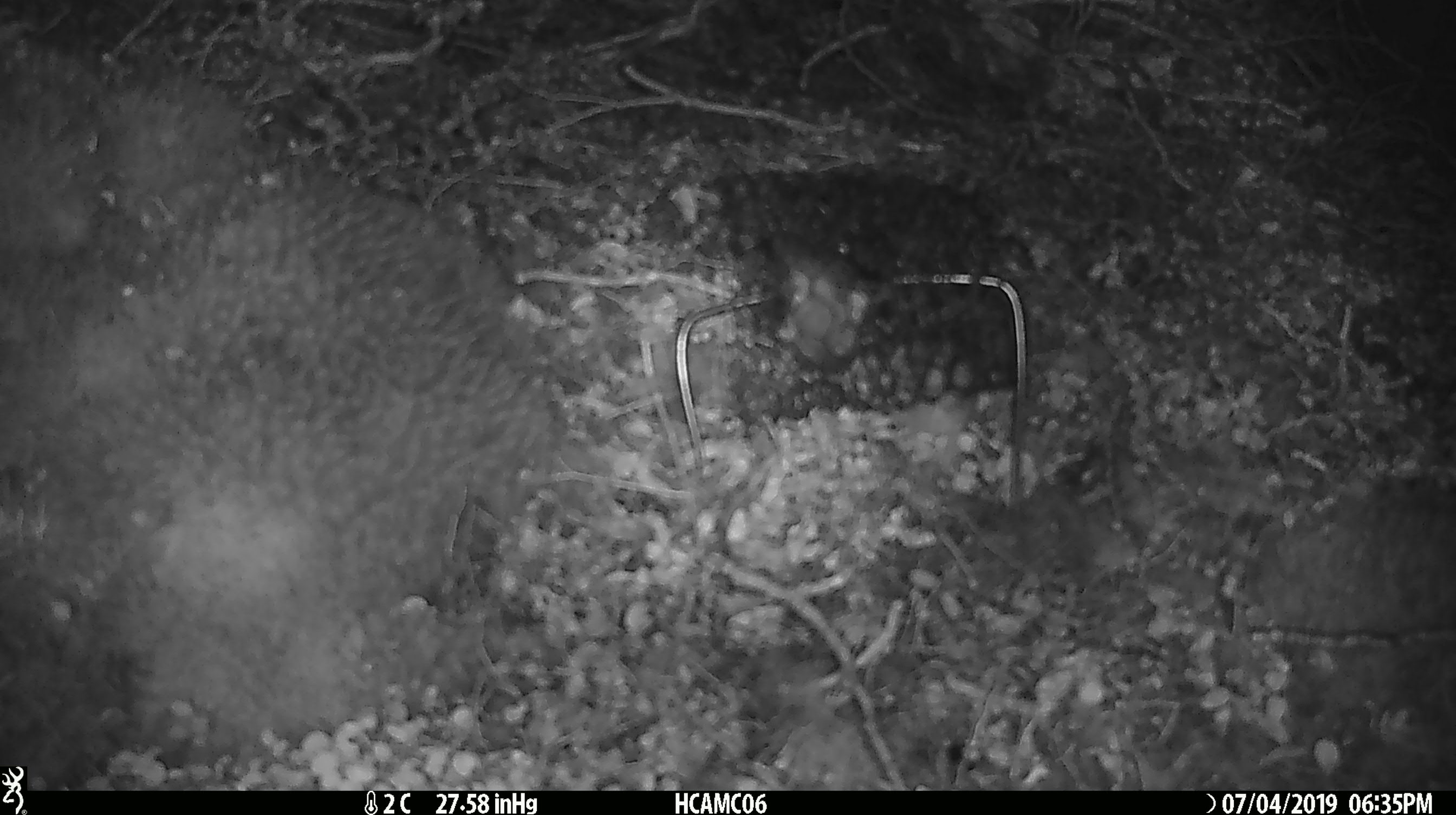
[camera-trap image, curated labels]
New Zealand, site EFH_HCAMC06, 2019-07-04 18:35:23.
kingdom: Animalia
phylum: Chordata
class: Mammalia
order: Rodentia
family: Muridae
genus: Mus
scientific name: Mus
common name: mouse